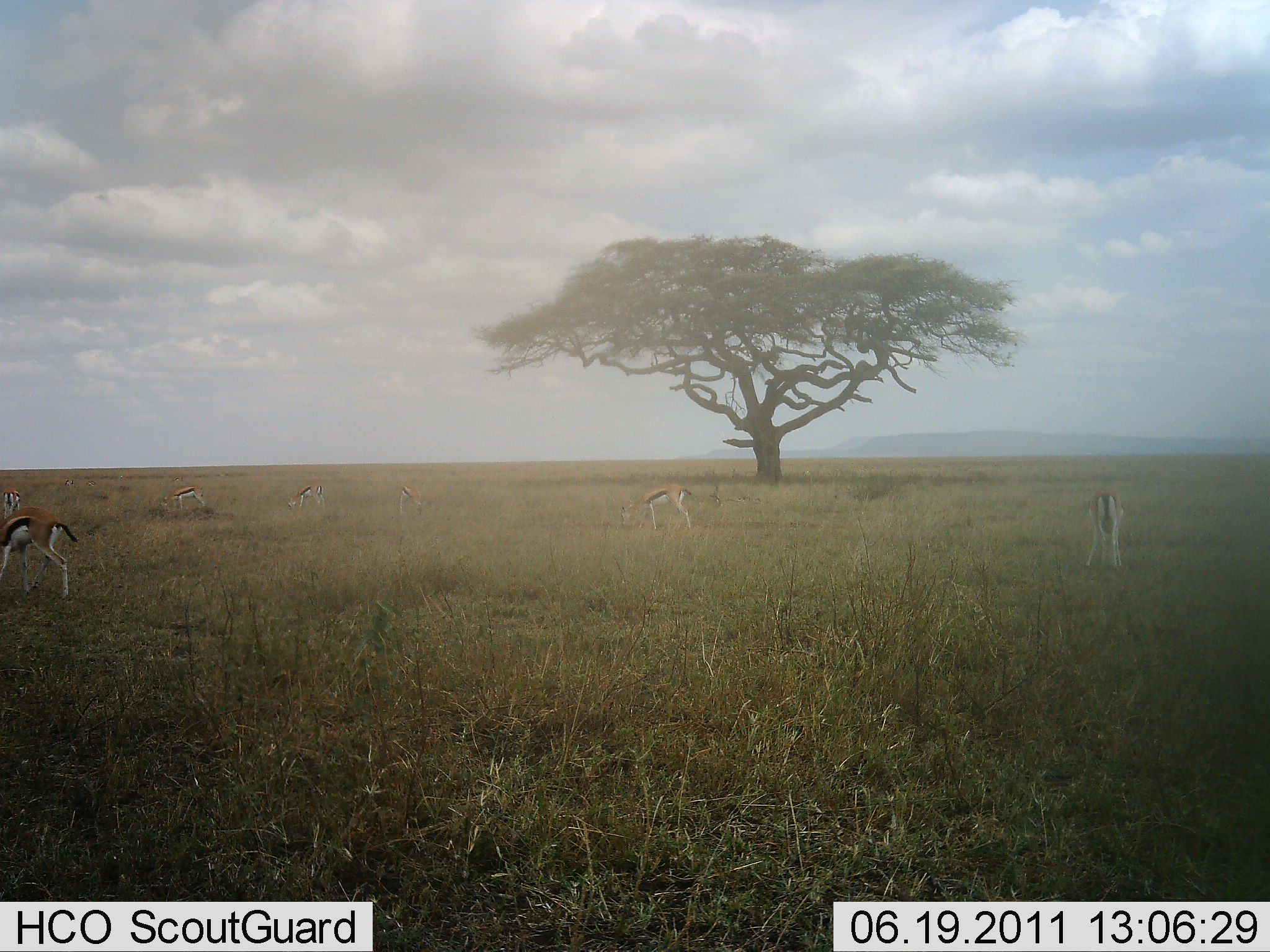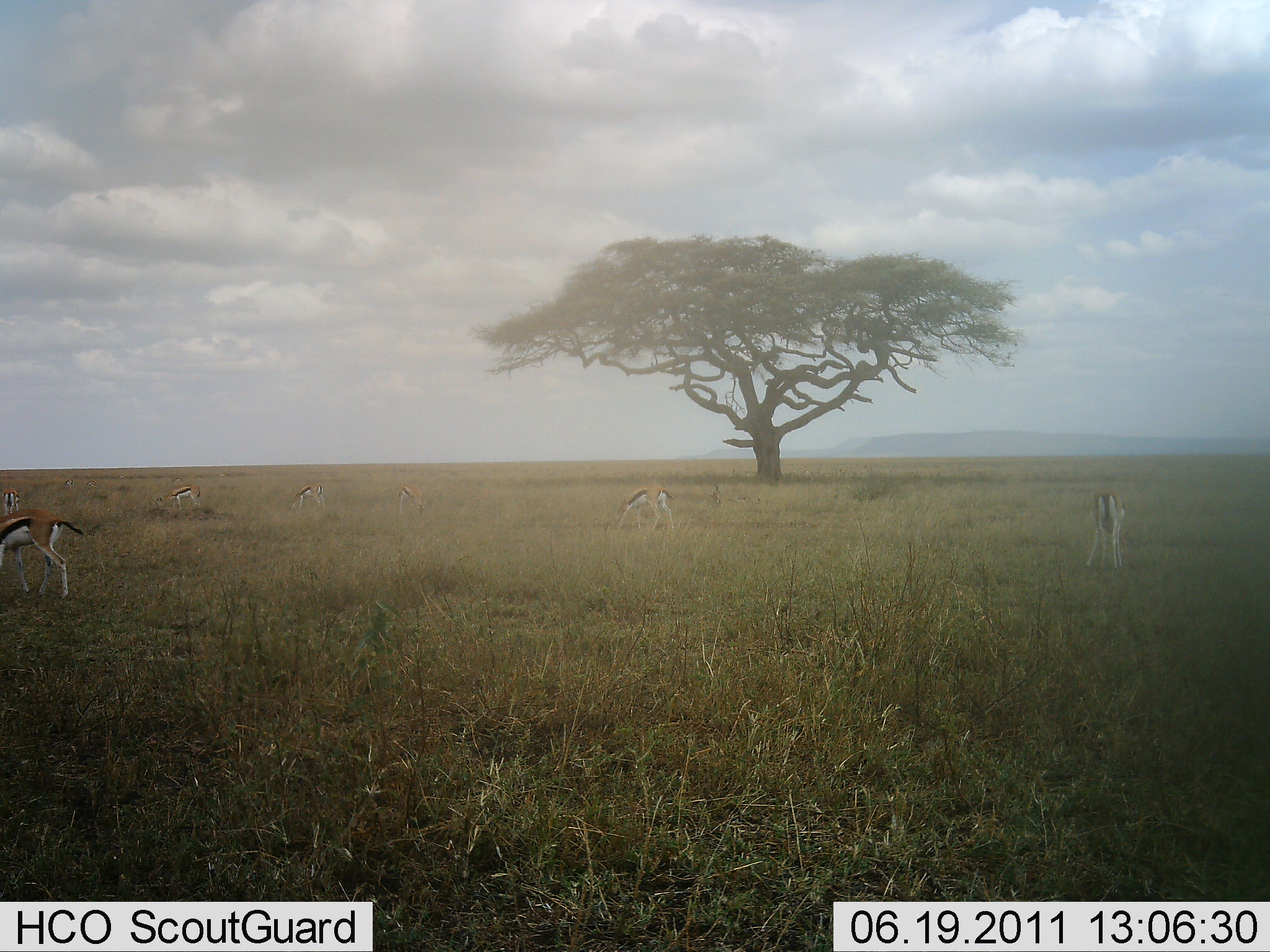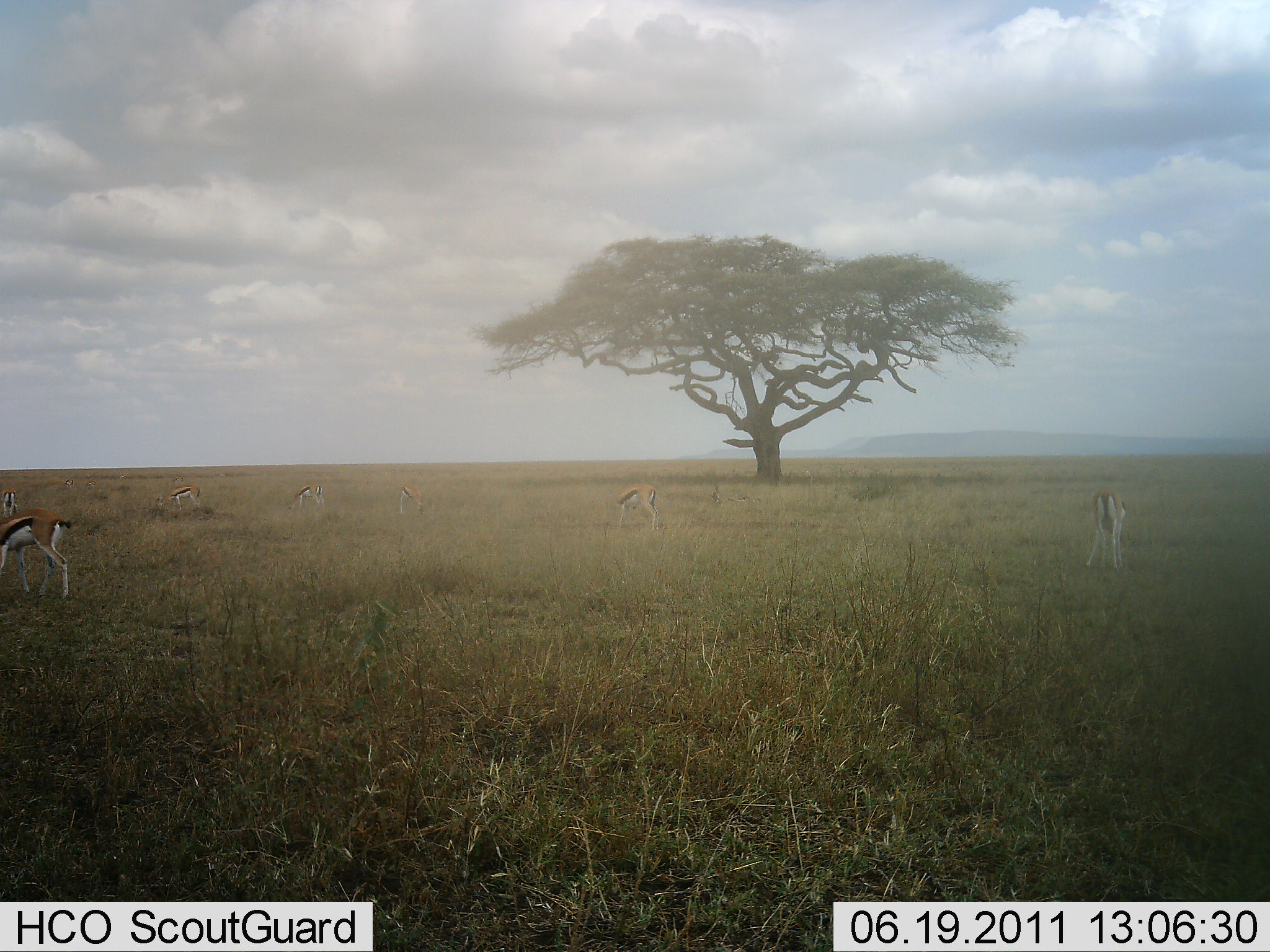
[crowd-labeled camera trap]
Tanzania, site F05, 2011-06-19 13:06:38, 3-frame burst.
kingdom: Animalia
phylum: Chordata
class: Mammalia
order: Artiodactyla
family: Bovidae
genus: Eudorcas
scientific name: Eudorcas thomsonii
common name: thomson's gazelle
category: gazellethomsons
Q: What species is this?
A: Gazellethomsons (thomson's gazelle) (Eudorcas thomsonii).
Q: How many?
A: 7.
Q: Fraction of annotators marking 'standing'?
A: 55%.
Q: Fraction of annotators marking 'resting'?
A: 0%.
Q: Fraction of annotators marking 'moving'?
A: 18%.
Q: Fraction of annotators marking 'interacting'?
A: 0%.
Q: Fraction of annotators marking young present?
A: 0%.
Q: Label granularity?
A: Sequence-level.